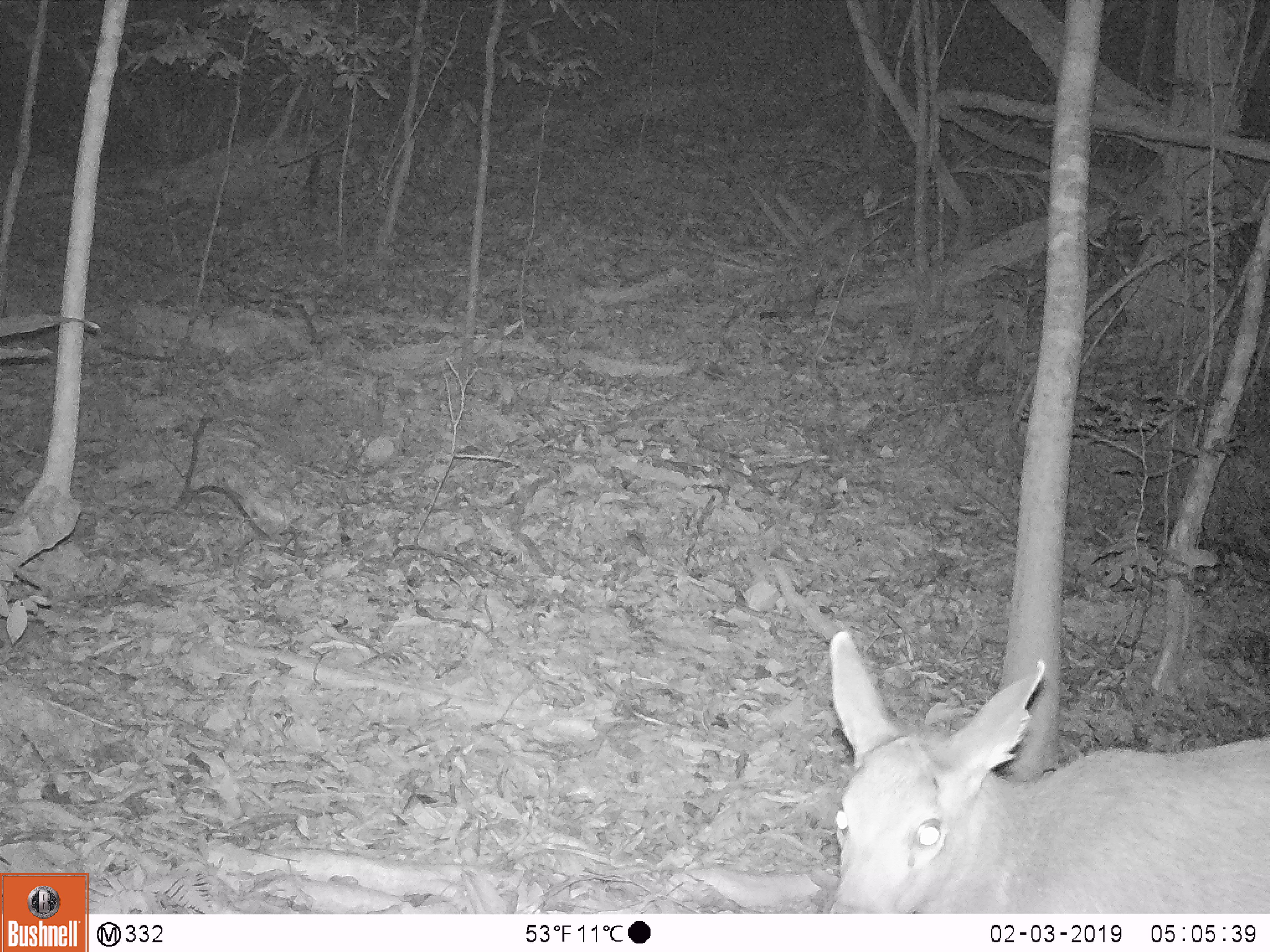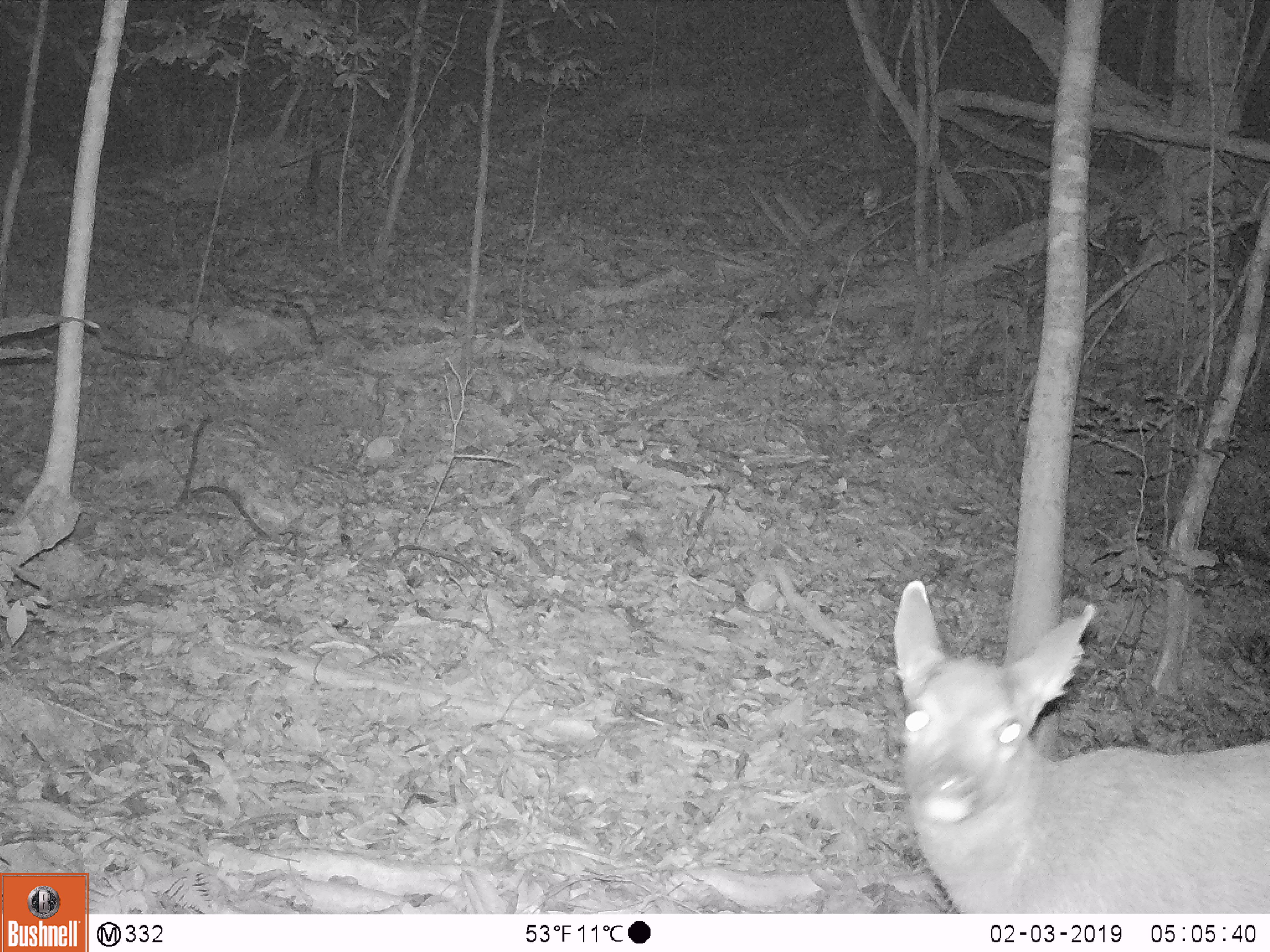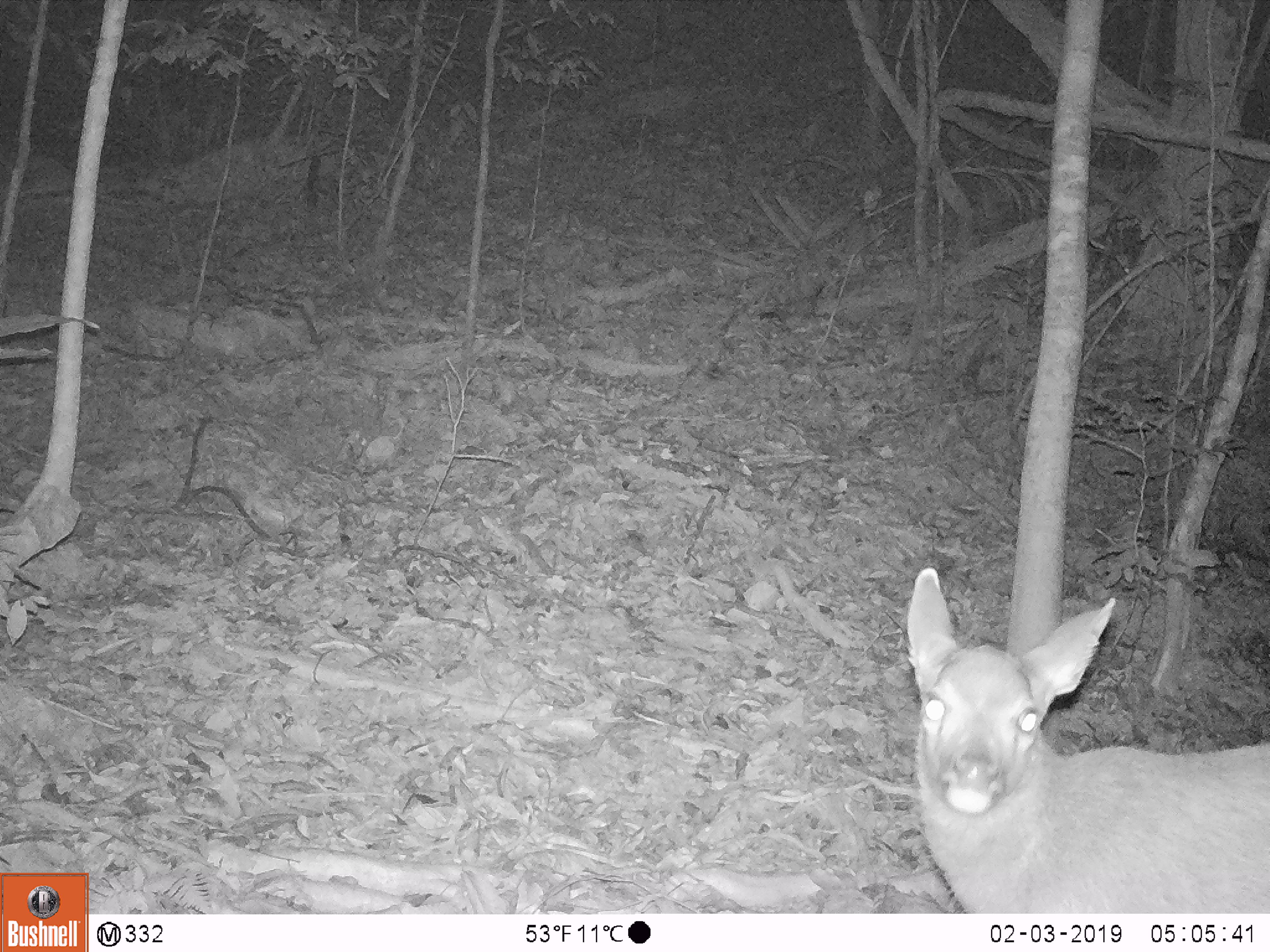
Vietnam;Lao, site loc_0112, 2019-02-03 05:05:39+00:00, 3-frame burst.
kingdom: Animalia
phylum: Chordata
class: Mammalia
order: Artiodactyla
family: Cervidae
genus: Rusa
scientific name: Rusa unicolor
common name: sambar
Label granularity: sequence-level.